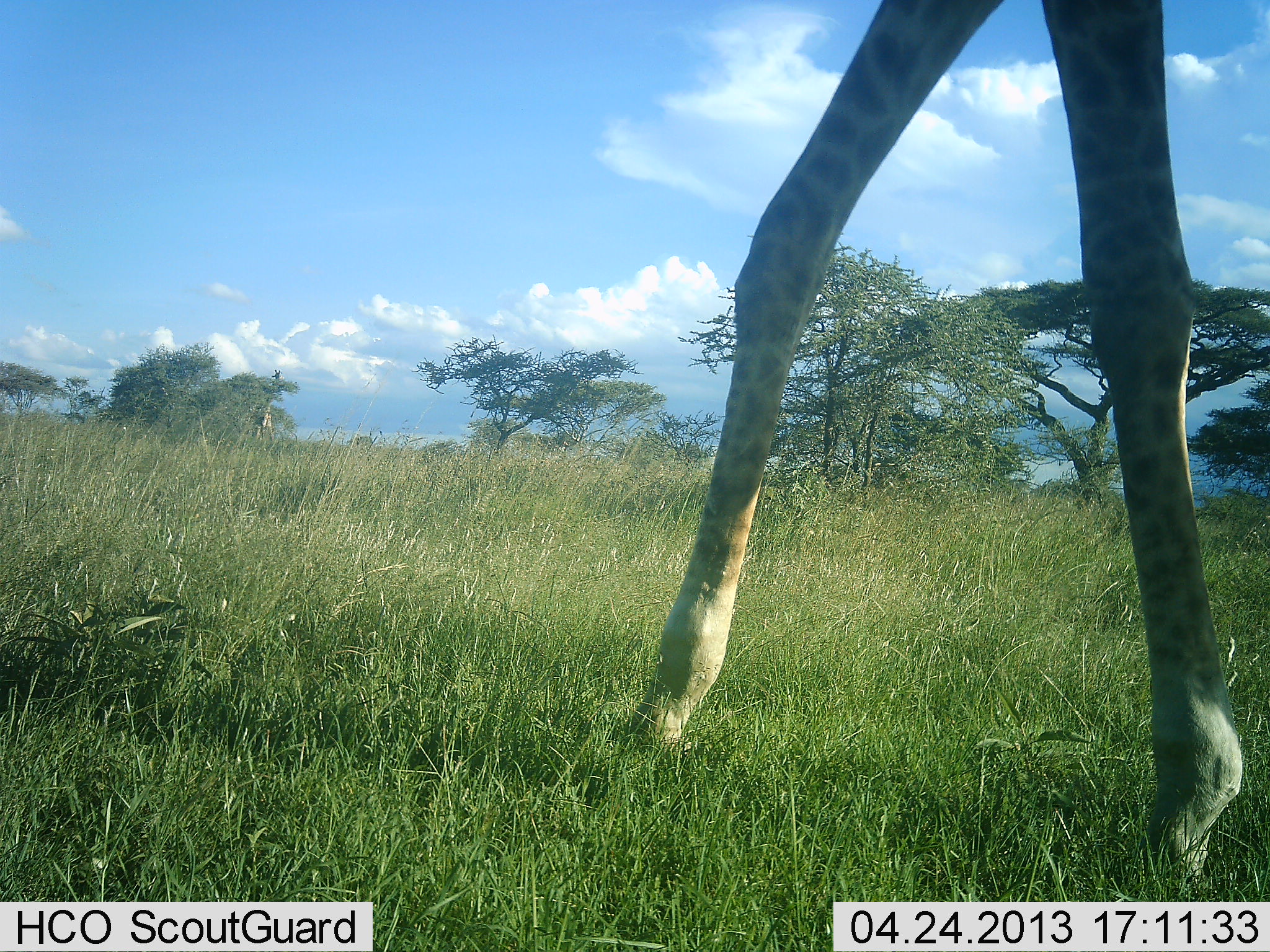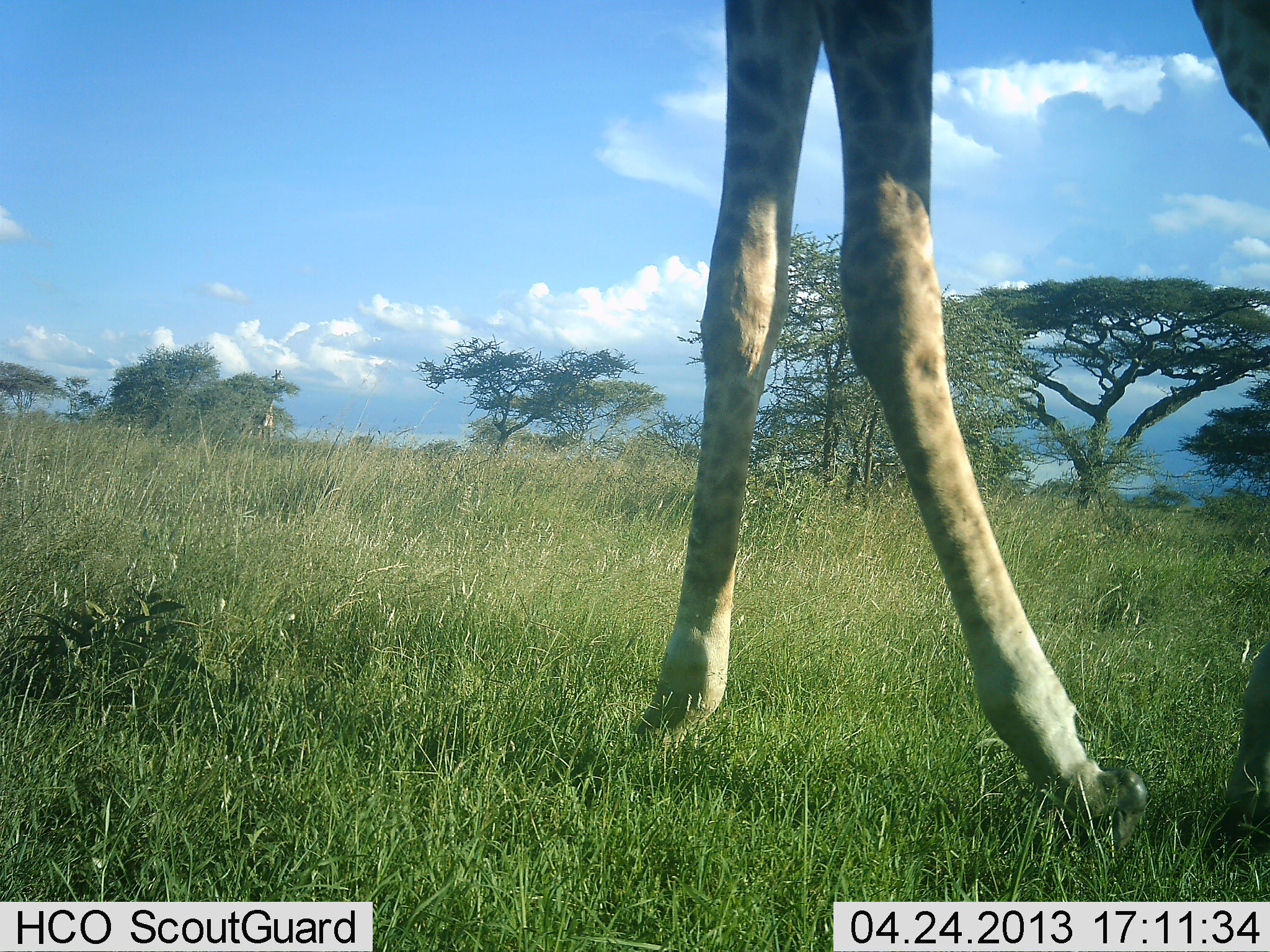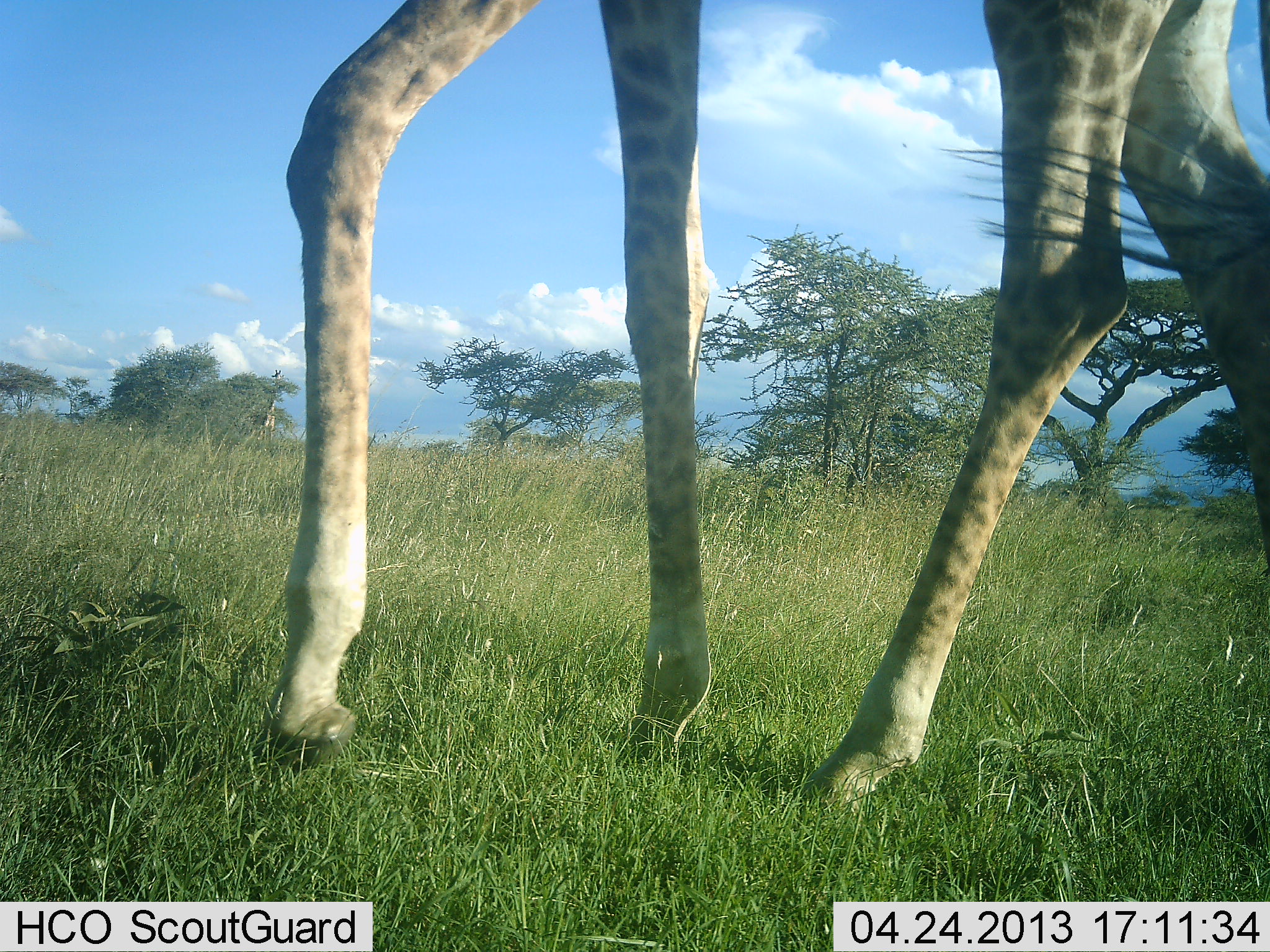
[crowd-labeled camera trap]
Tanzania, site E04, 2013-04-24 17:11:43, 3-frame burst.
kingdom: Animalia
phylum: Chordata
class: Mammalia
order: Artiodactyla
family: Giraffidae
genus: Giraffa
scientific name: Giraffa camelopardalis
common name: giraffe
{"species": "giraffe (Giraffa camelopardalis)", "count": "1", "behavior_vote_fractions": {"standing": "39%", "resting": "0%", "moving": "83%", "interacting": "0%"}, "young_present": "0%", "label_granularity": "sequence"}